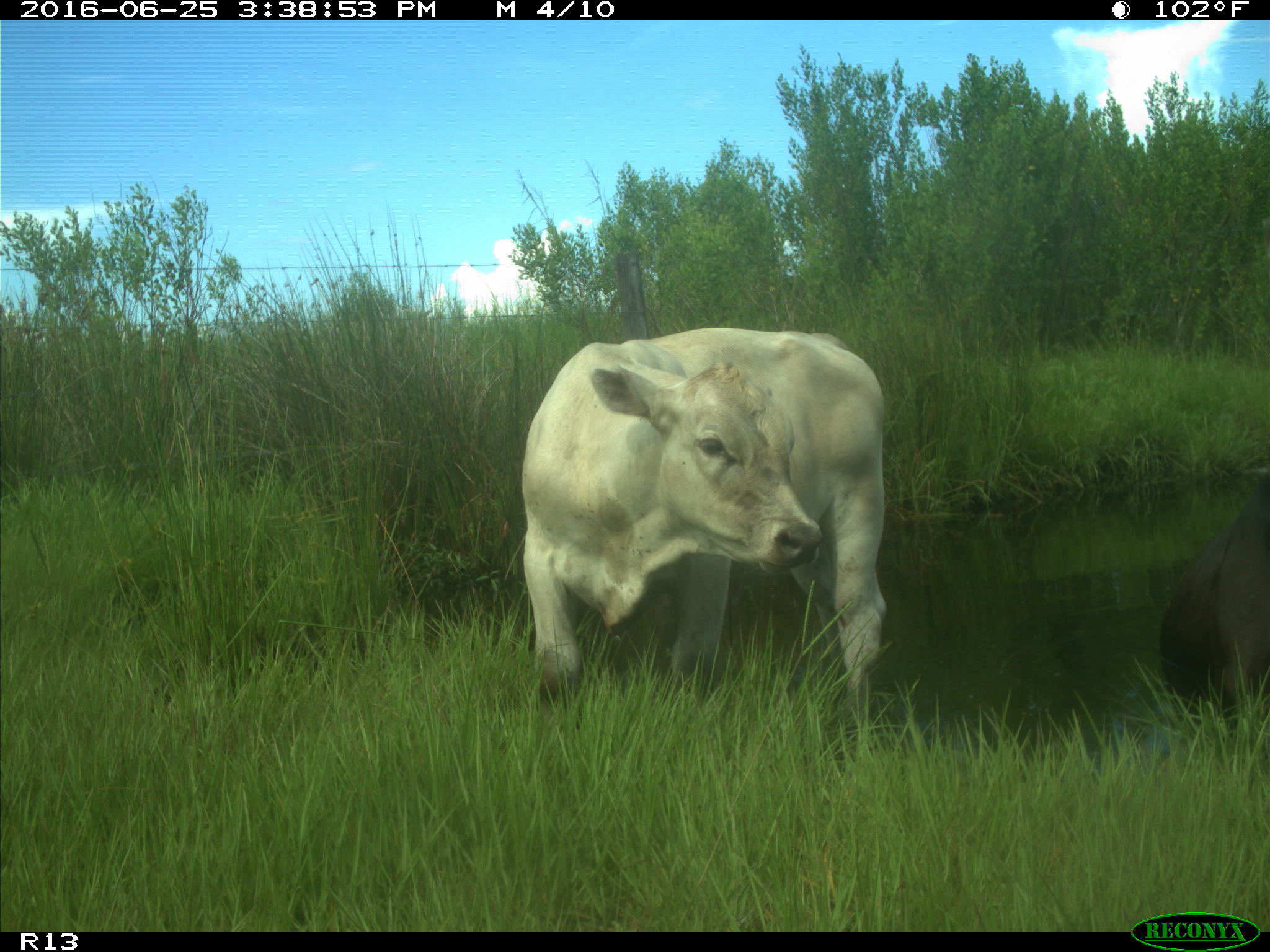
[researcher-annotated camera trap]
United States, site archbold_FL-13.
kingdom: Animalia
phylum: Chordata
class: Mammalia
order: Artiodactyla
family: Bovidae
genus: Bos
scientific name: Bos taurus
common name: domestic cow